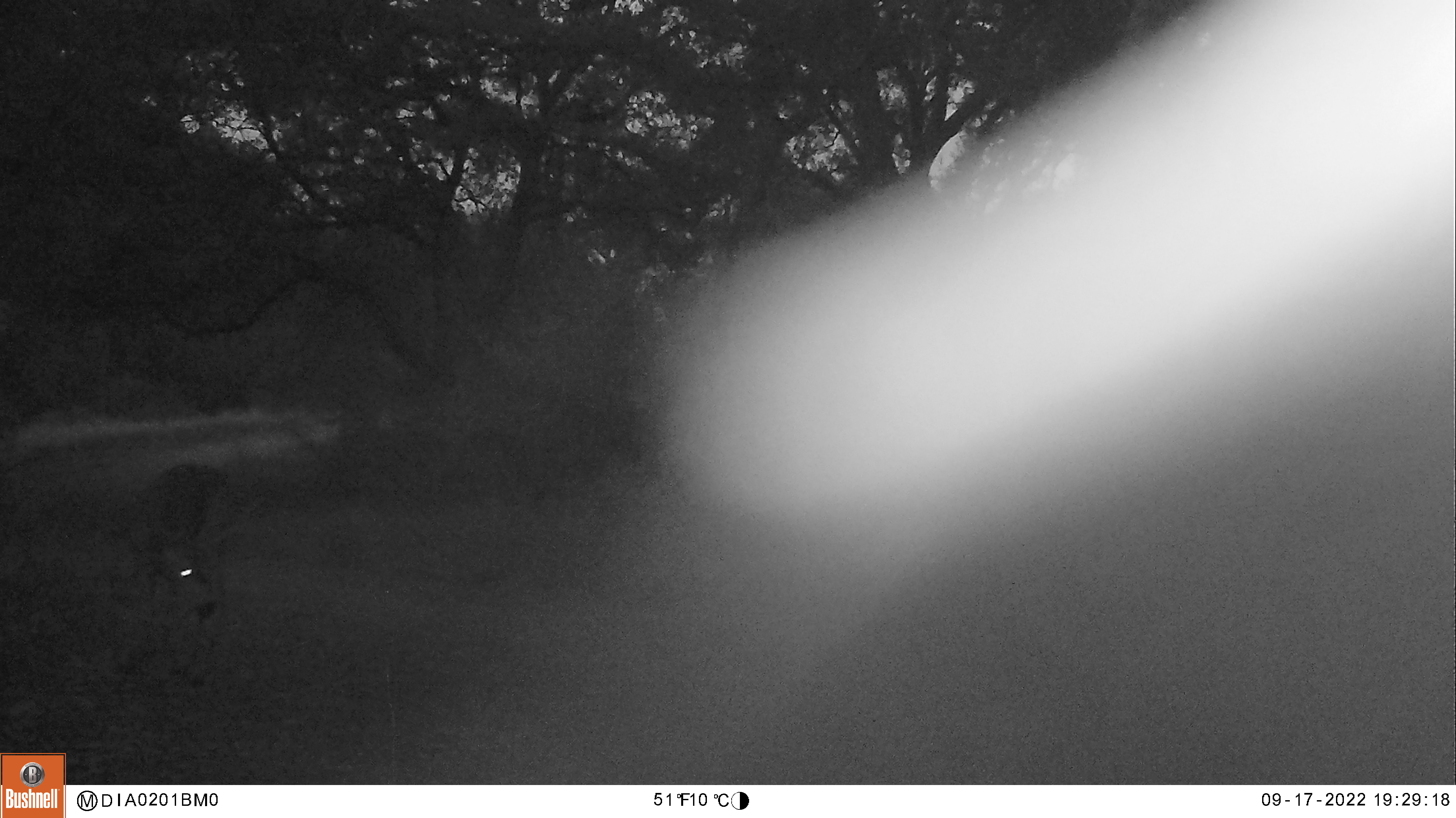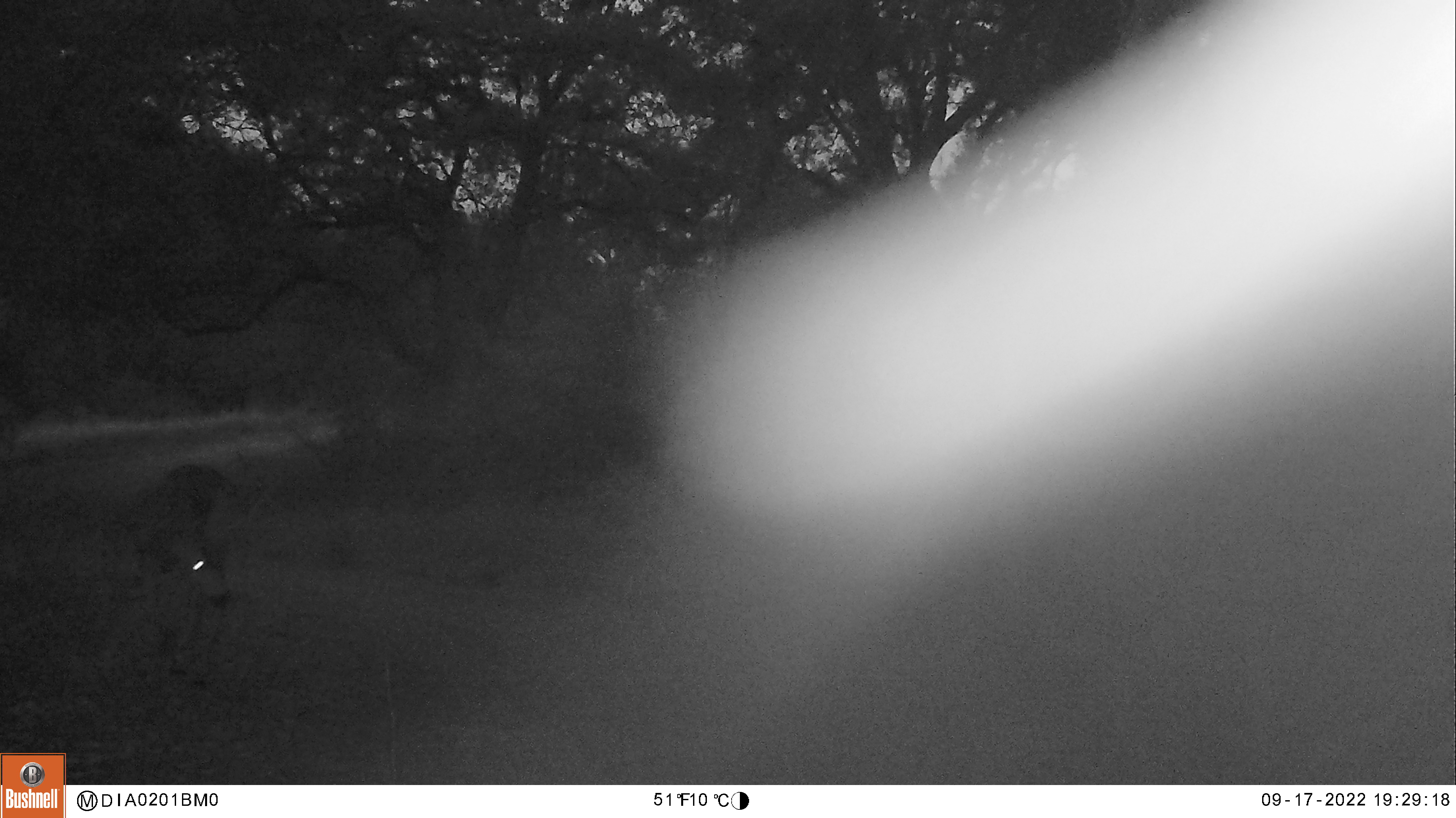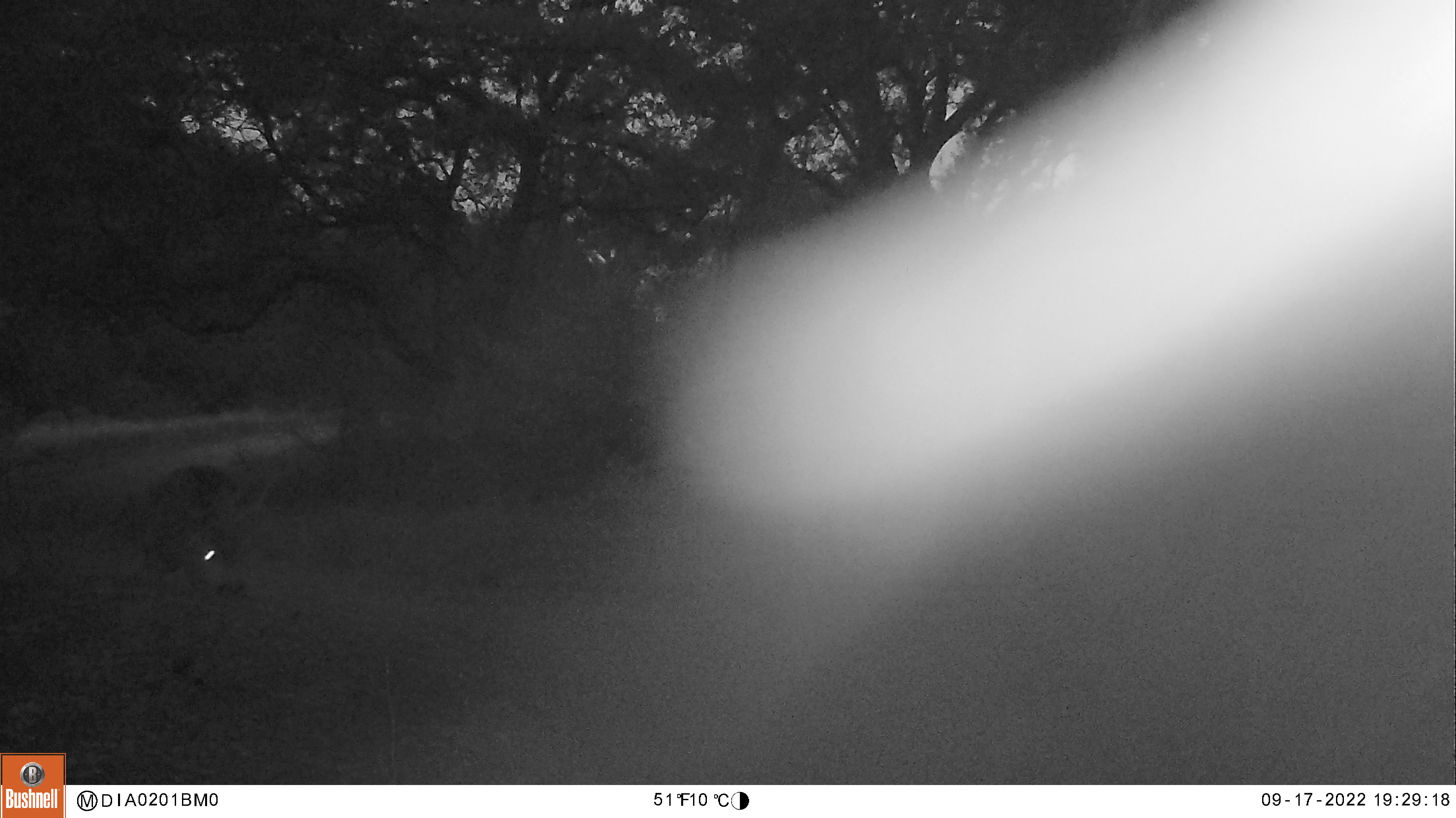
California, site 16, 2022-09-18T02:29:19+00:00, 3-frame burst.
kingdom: Animalia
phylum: Chordata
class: Mammalia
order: Artiodactyla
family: Cervidae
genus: Odocoileus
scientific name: Odocoileus hemionus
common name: mule deer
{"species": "mule deer (Odocoileus hemionus)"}